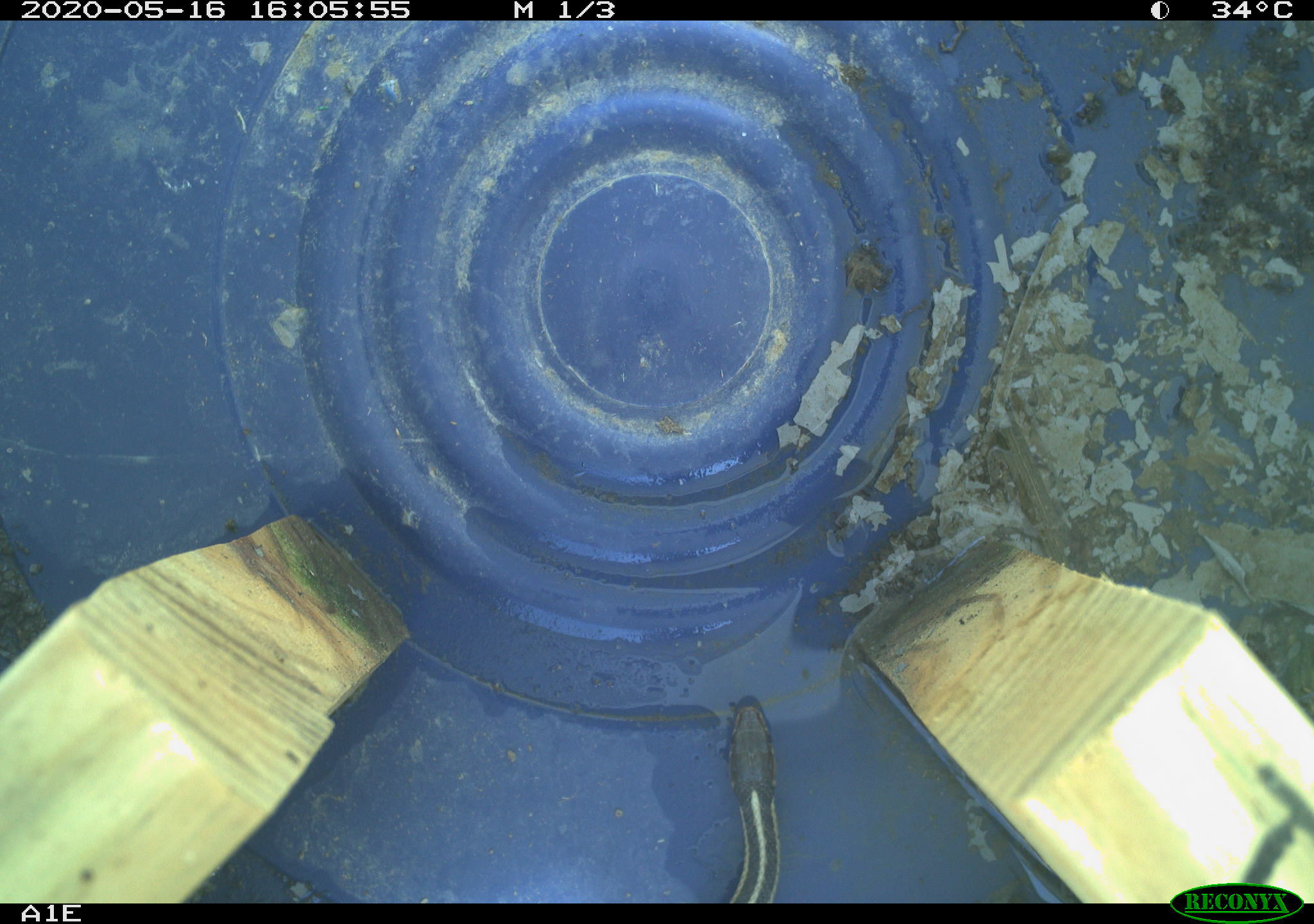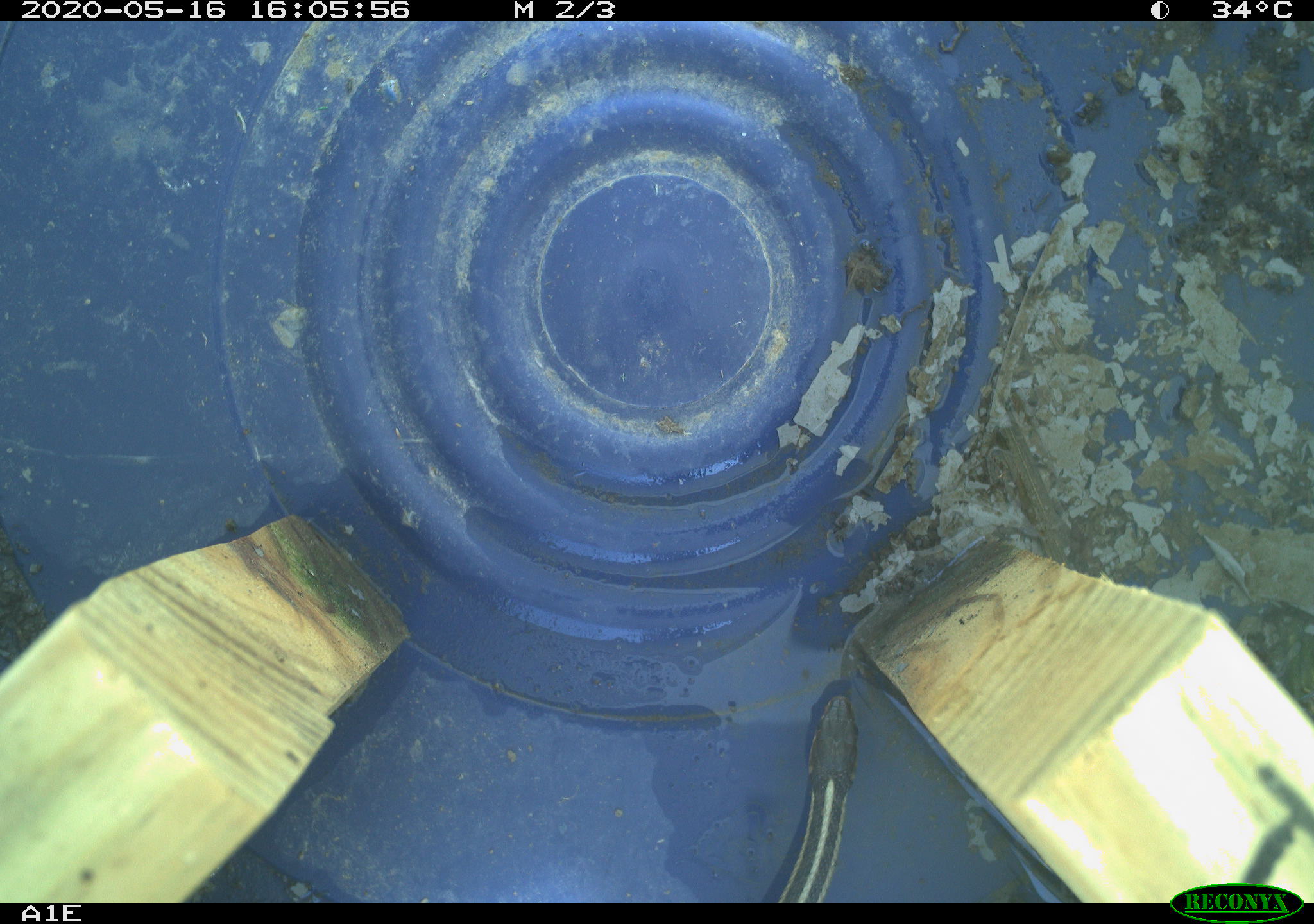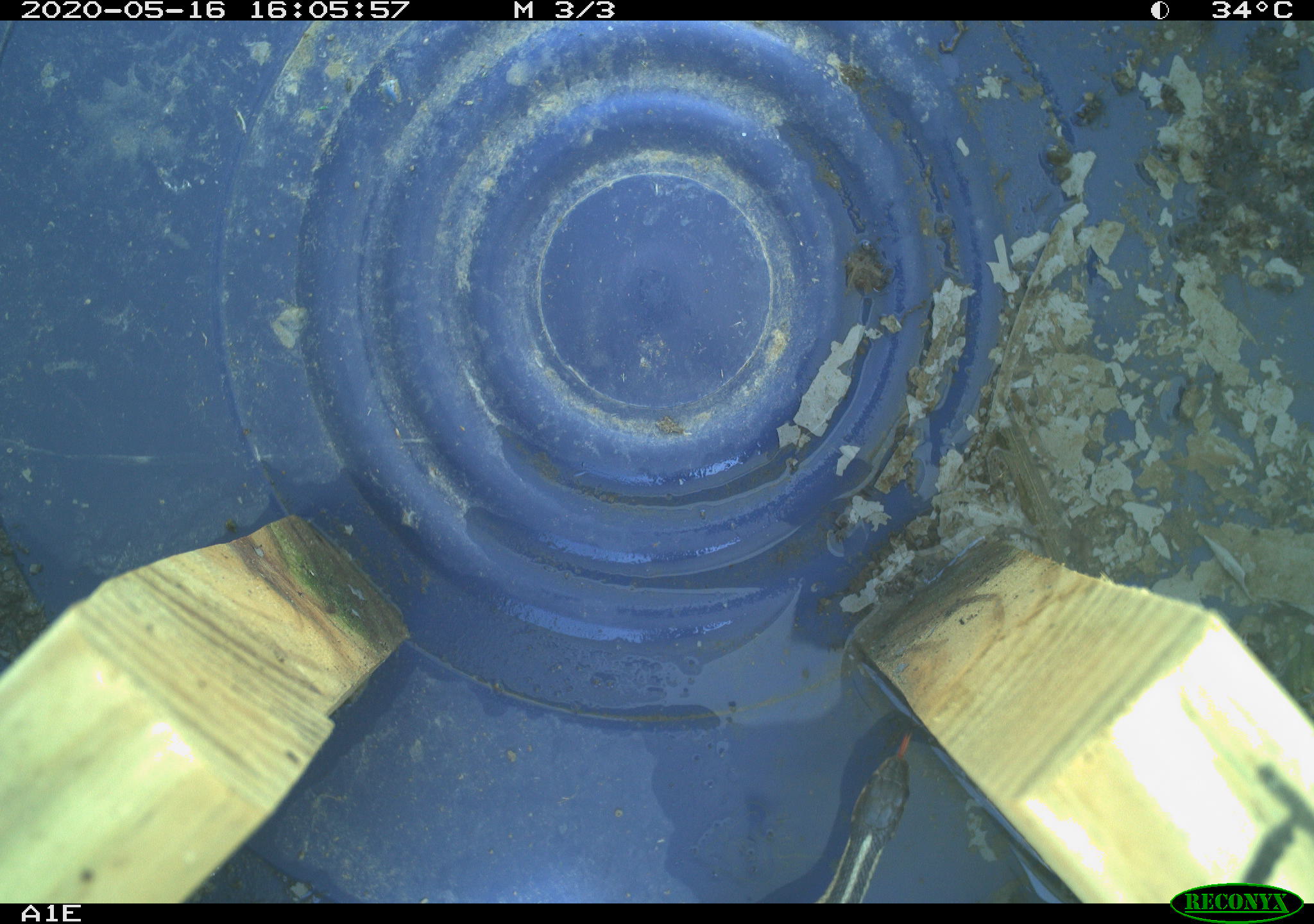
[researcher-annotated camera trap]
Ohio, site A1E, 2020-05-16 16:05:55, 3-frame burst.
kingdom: Animalia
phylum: Chordata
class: Reptilia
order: Squamata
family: Colubridae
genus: Thamnophis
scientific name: Thamnophis sirtalis sirtalis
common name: eastern gartersnake